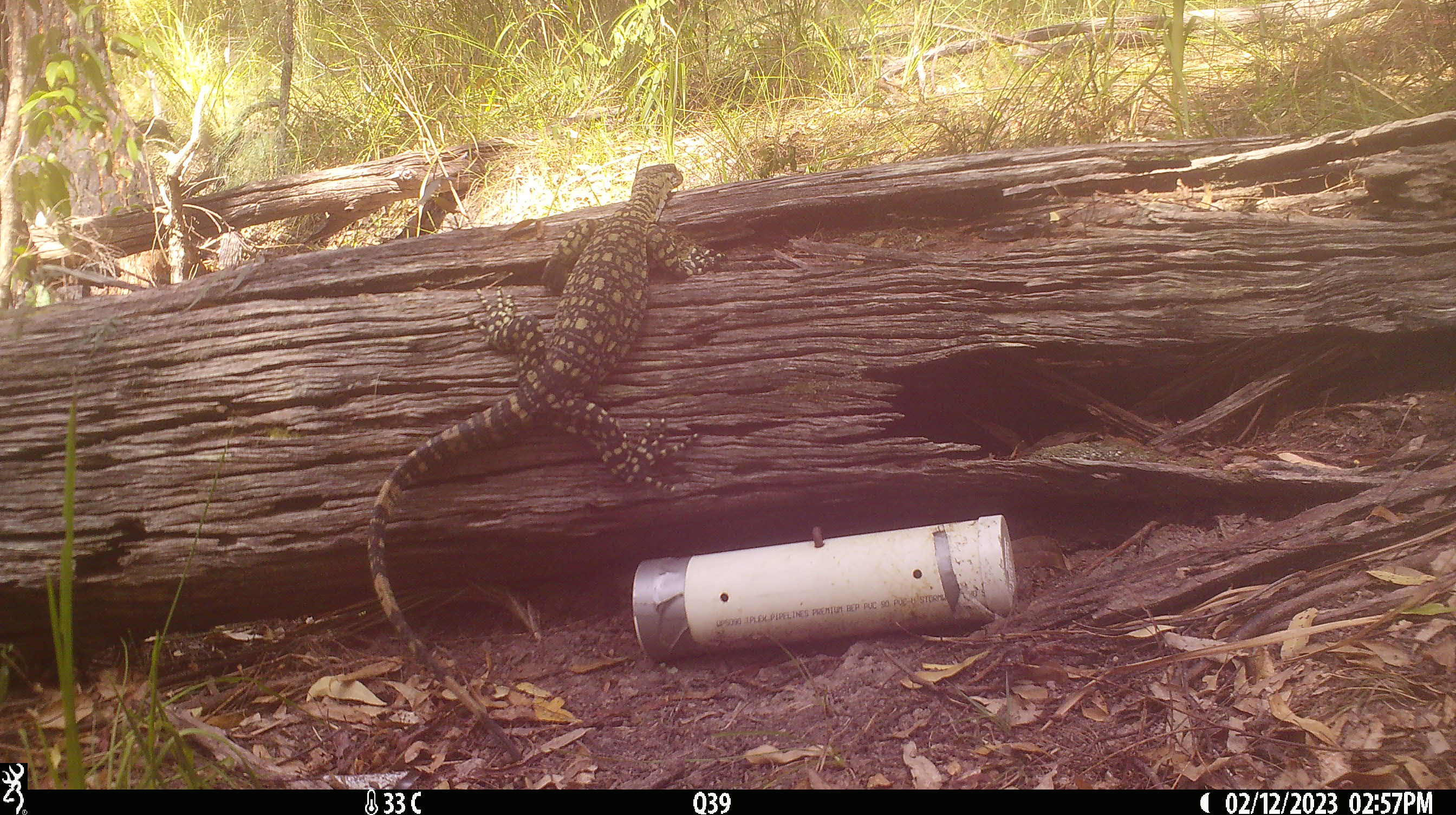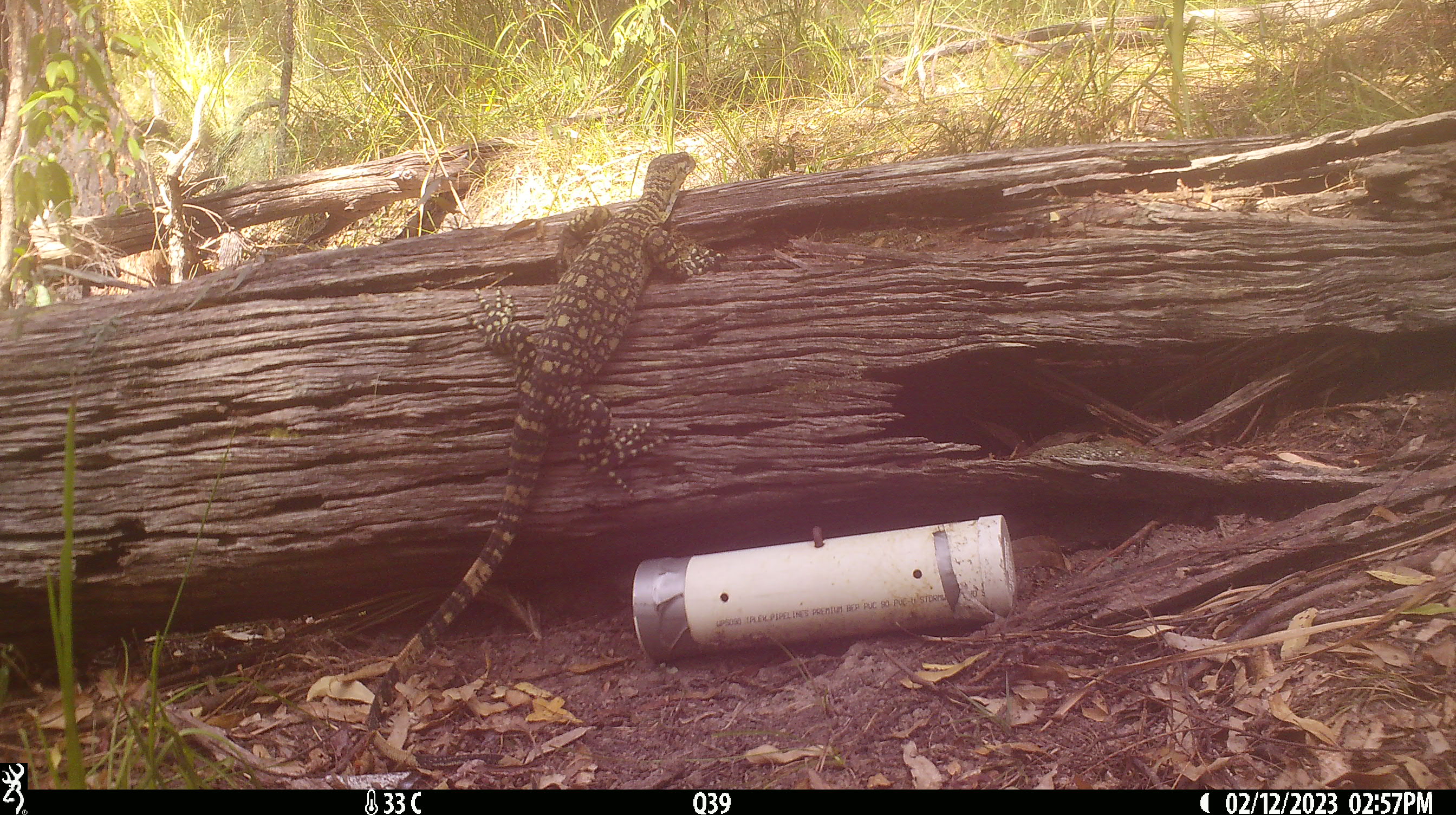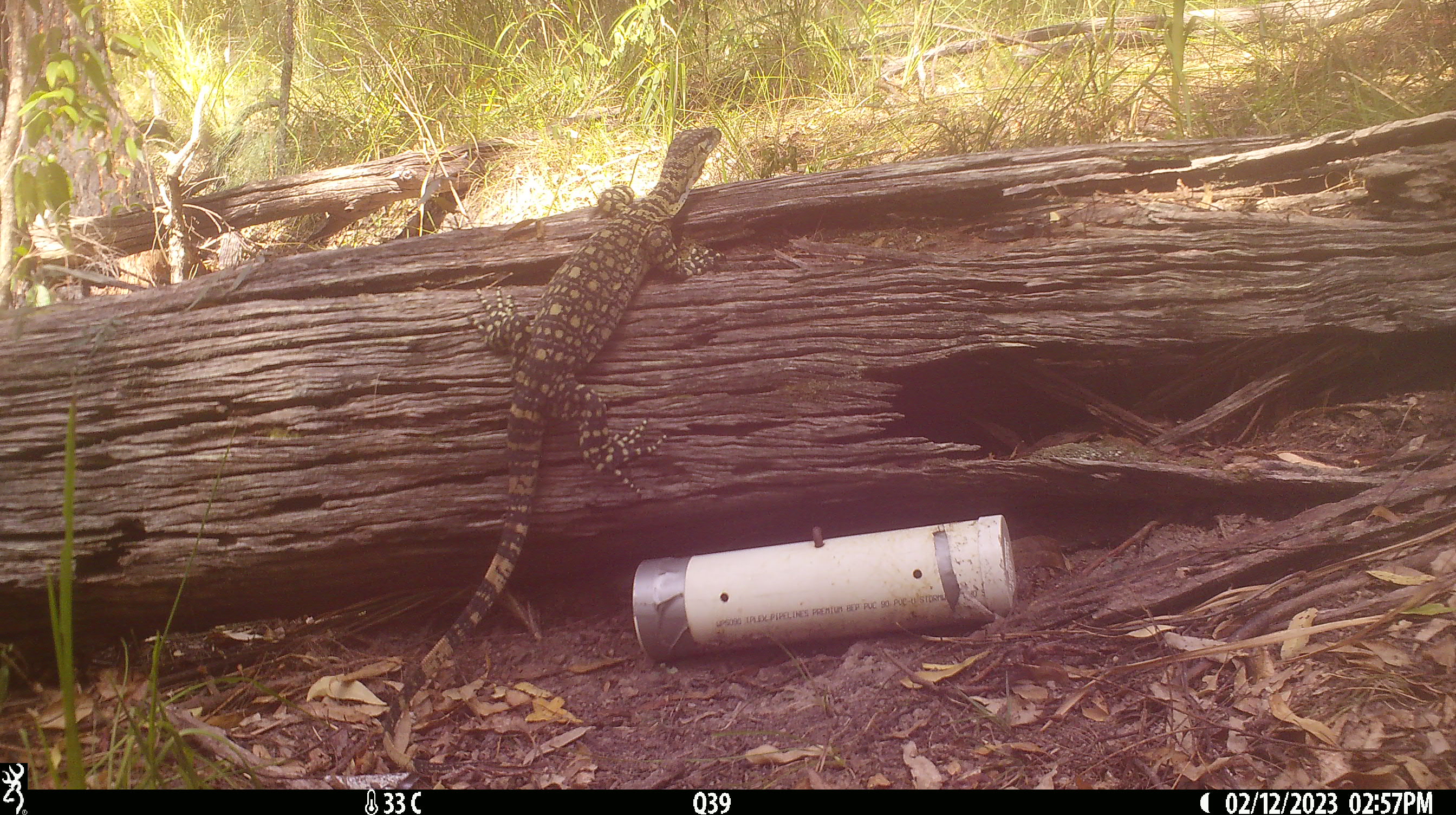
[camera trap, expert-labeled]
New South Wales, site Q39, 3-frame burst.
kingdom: Animalia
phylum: Chordata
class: Reptilia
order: Squamata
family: Varanidae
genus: Varanus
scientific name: Varanus varius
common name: lace monitor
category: goanna